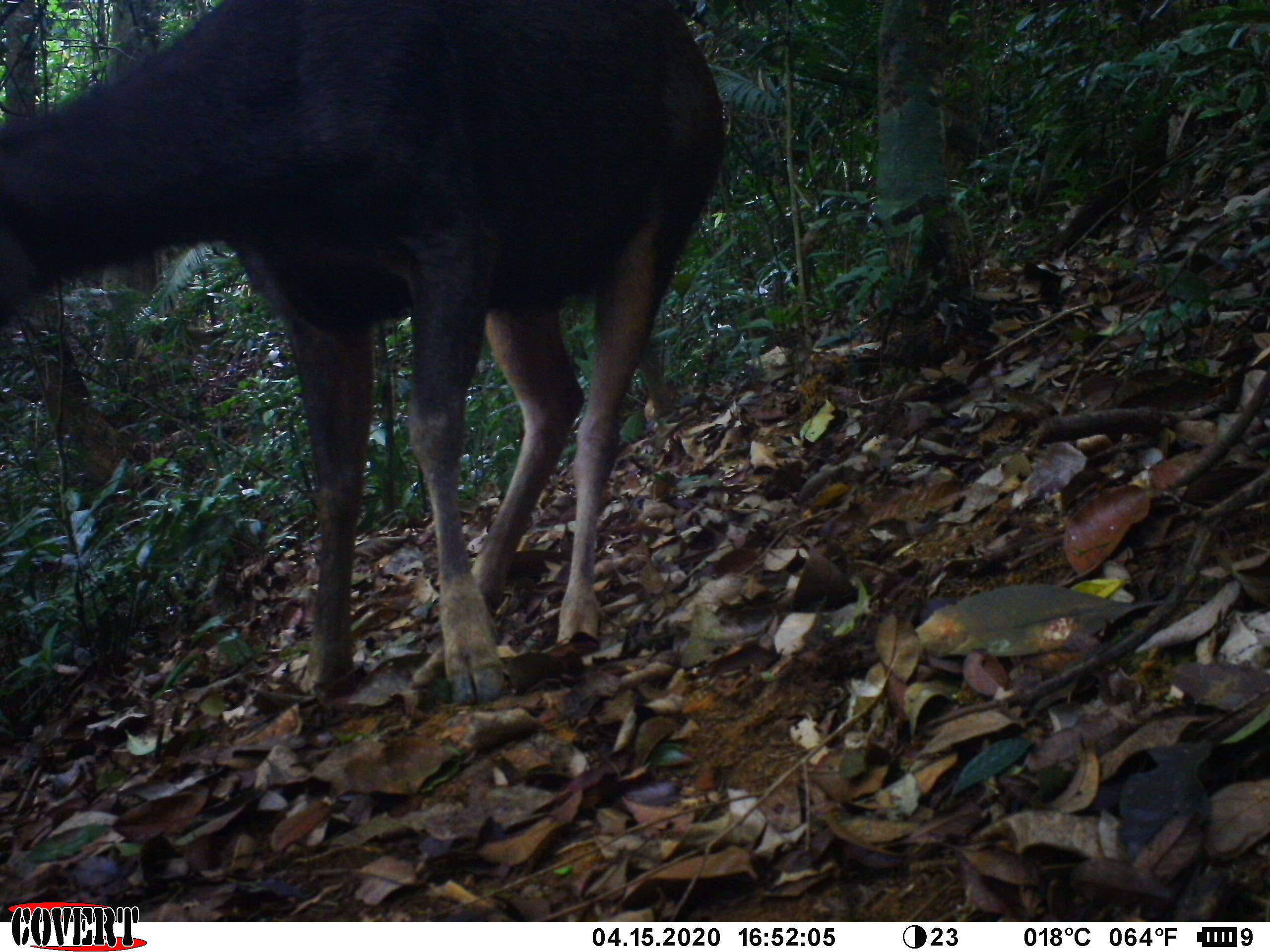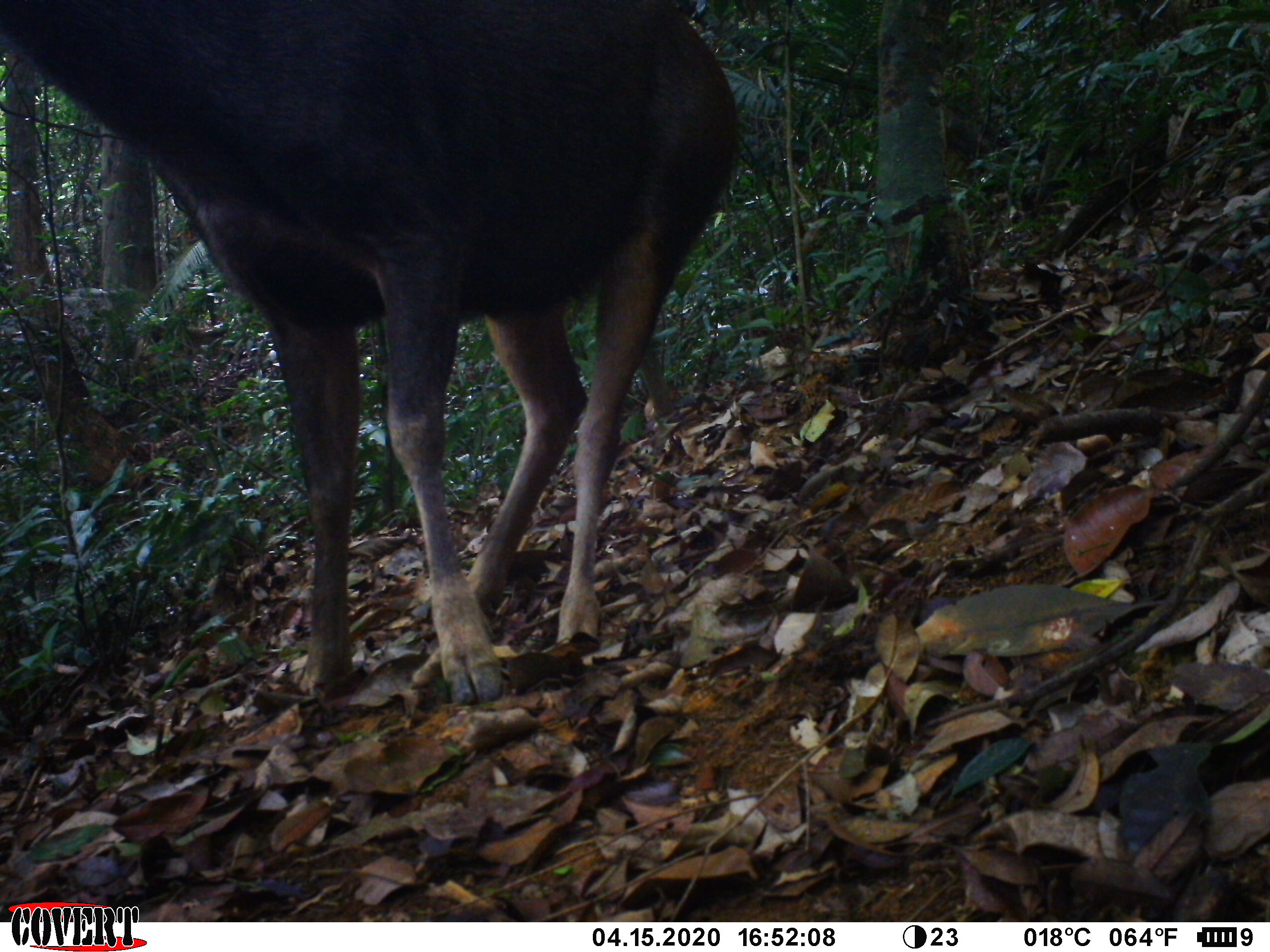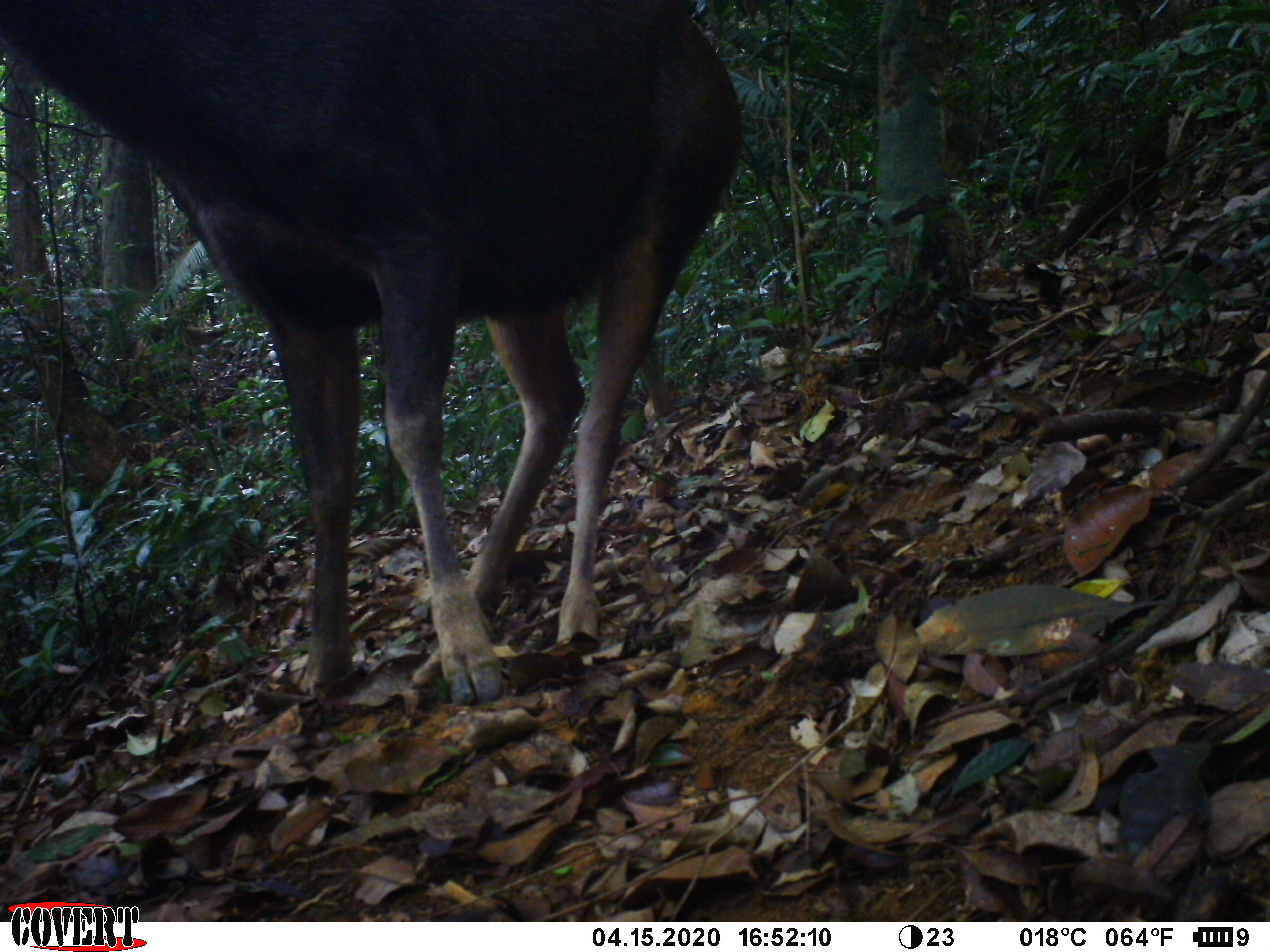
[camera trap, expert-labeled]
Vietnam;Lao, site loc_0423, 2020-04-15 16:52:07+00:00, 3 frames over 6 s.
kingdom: Animalia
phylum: Chordata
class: Mammalia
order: Artiodactyla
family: Cervidae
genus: Rusa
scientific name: Rusa unicolor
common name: sambar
Sambar (Rusa unicolor). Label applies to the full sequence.